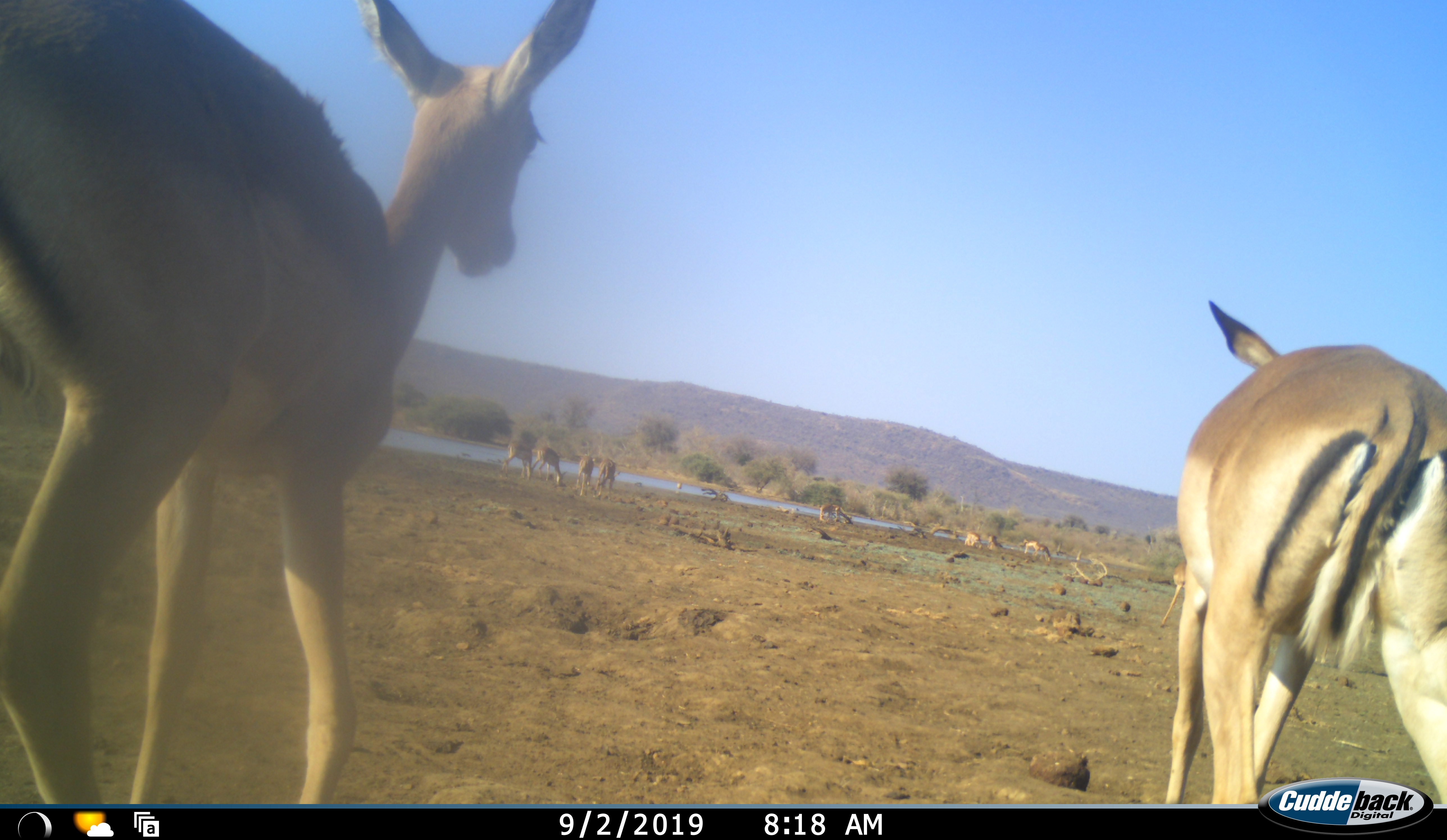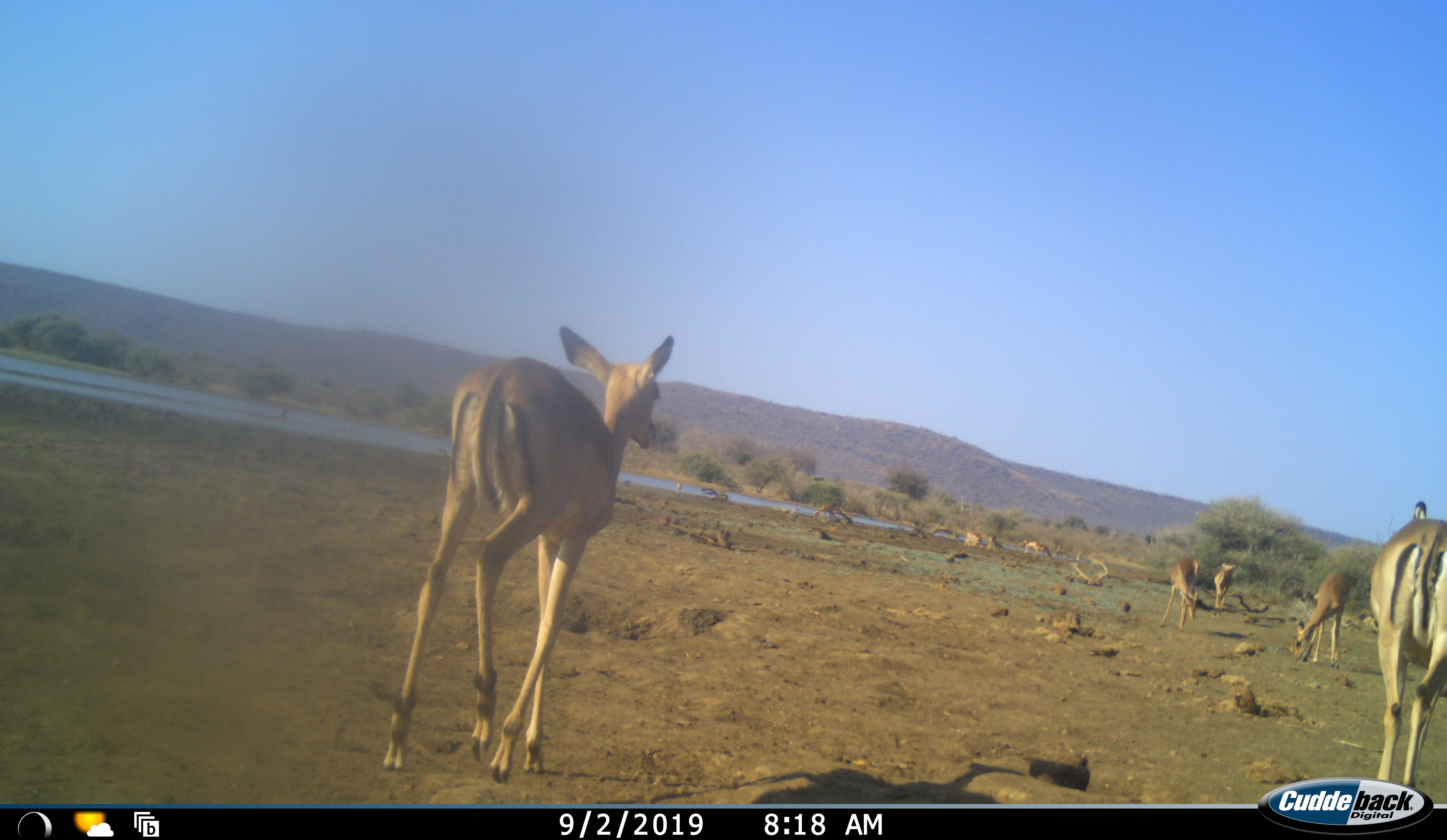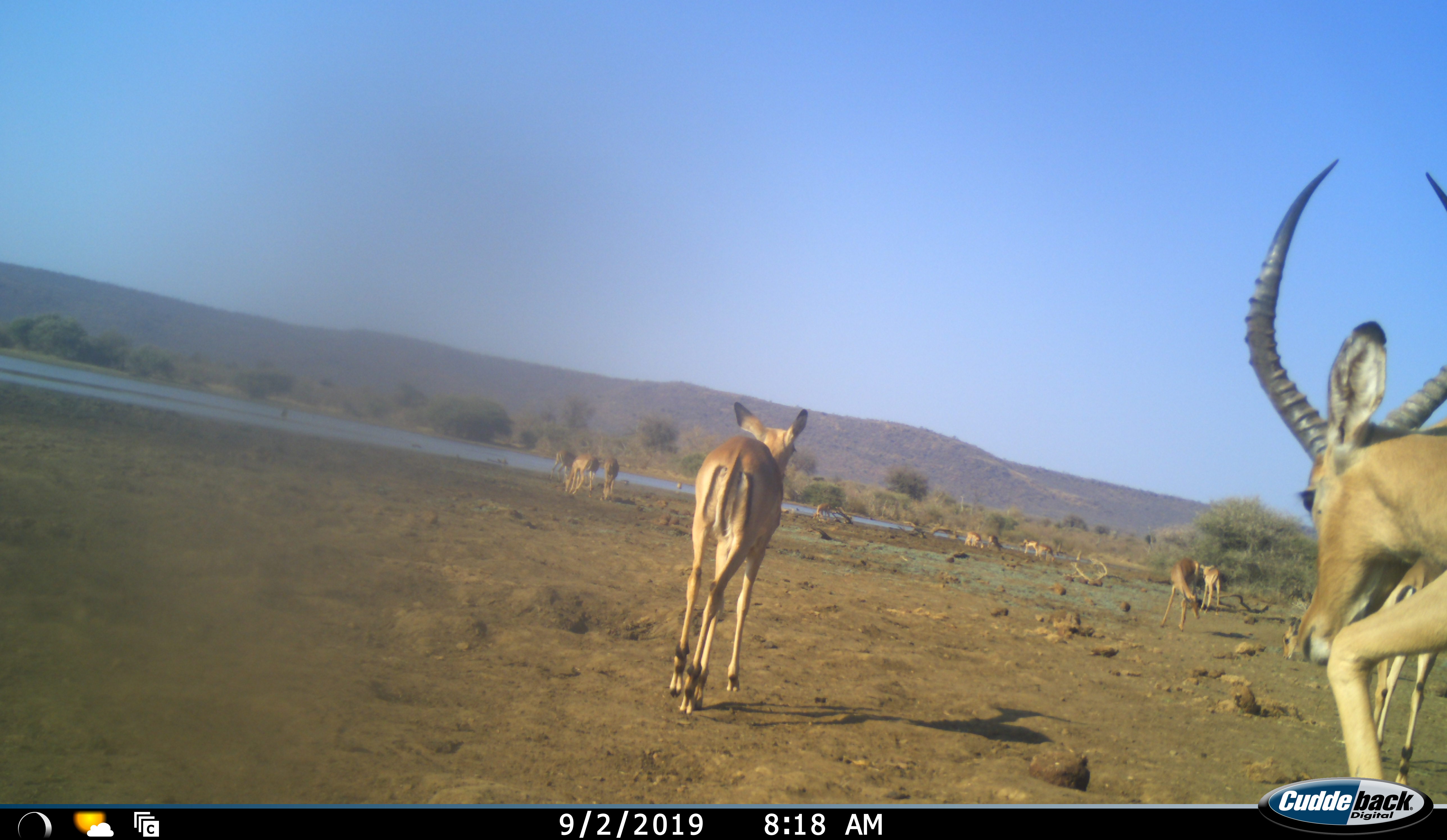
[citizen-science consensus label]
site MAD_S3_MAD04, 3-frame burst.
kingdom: Animalia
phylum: Chordata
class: Mammalia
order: Artiodactyla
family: Bovidae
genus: Aepyceros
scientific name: Aepyceros melampus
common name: impala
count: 11-50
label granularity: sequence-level